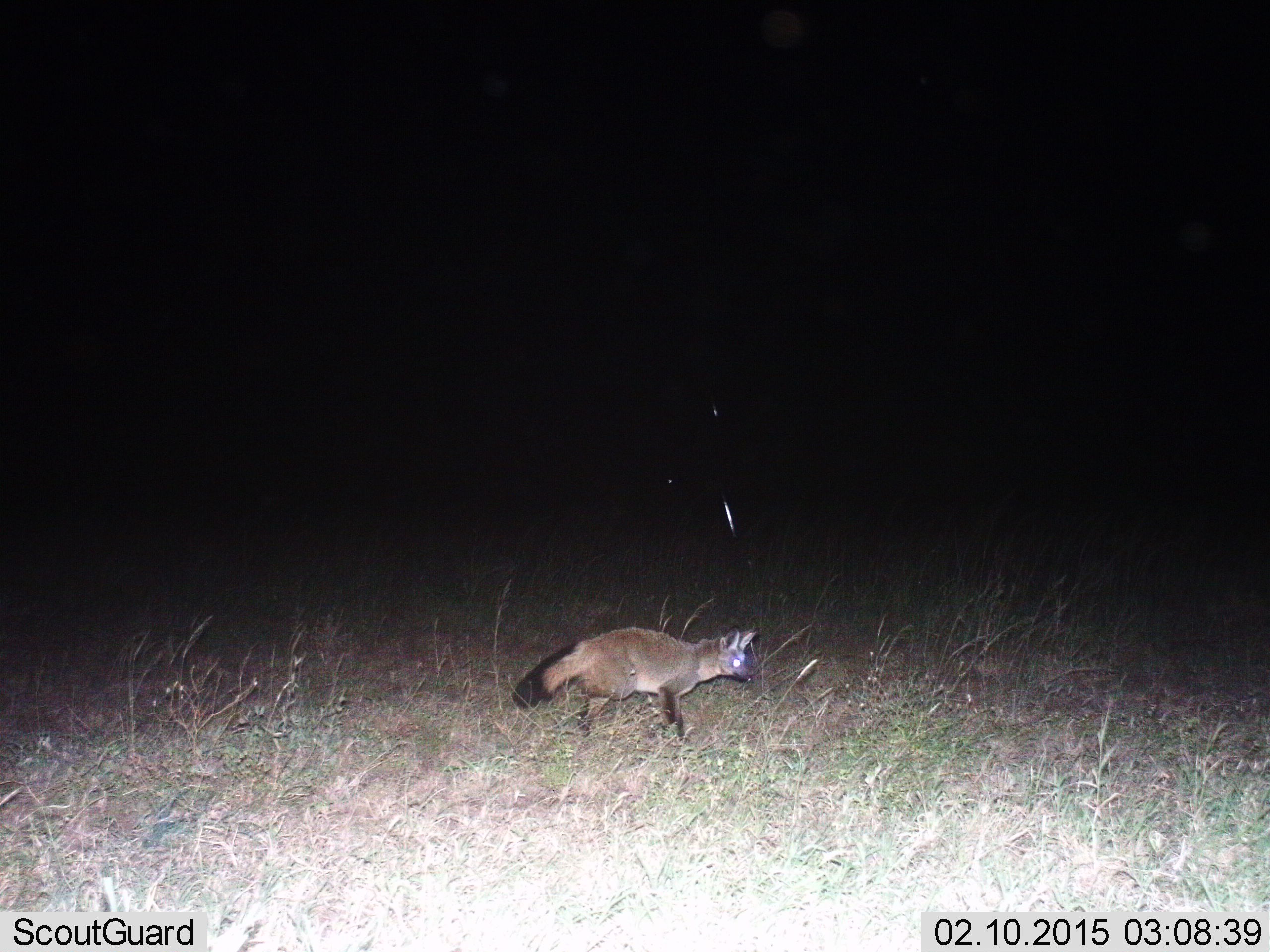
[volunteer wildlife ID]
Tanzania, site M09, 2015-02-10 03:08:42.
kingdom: Animalia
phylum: Chordata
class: Mammalia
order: Carnivora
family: Canidae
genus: Otocyon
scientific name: Otocyon megalotis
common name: bat-eared fox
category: batearedfox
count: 1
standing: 20%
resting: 0%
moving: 100%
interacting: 0%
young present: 0%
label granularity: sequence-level